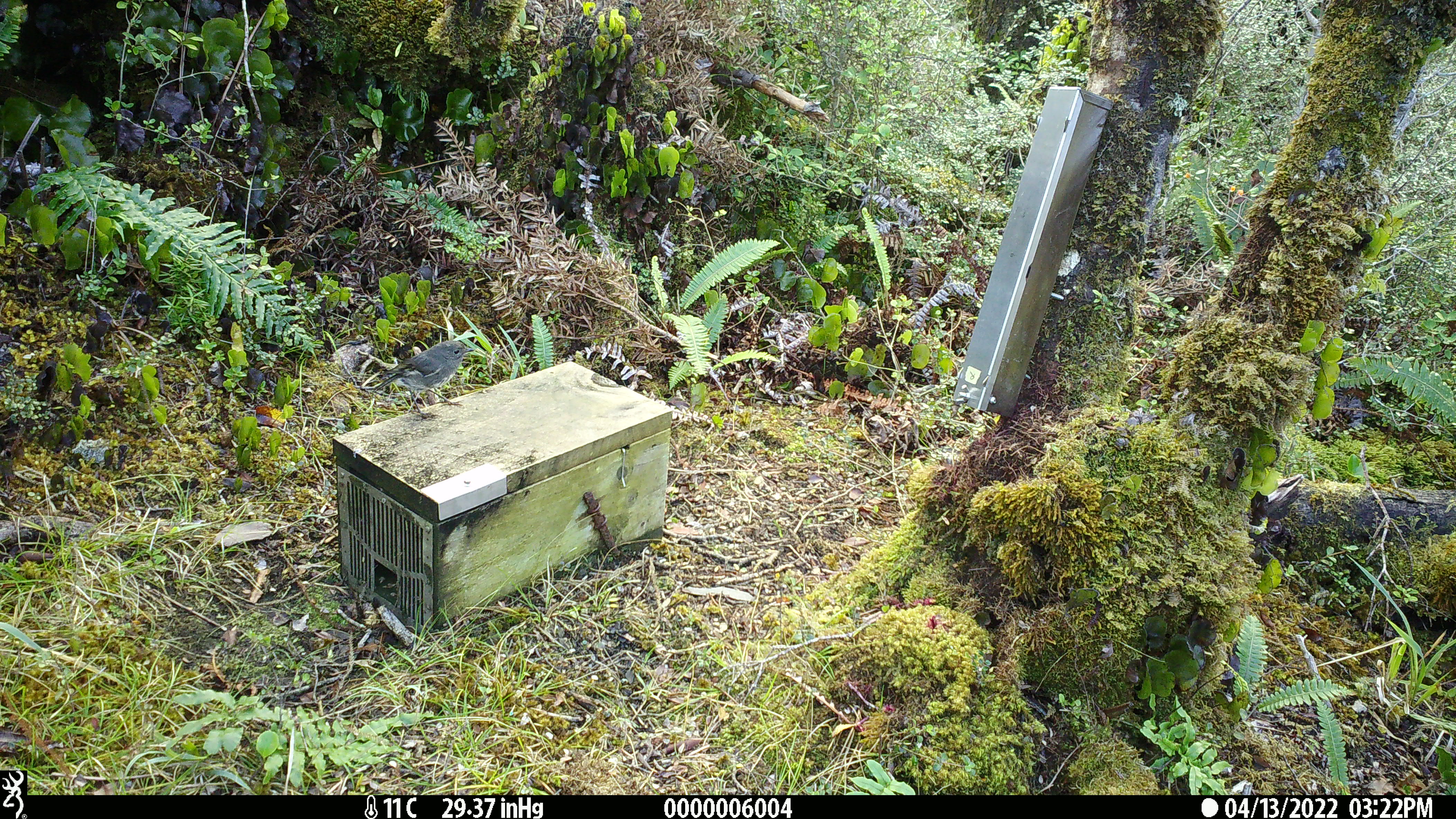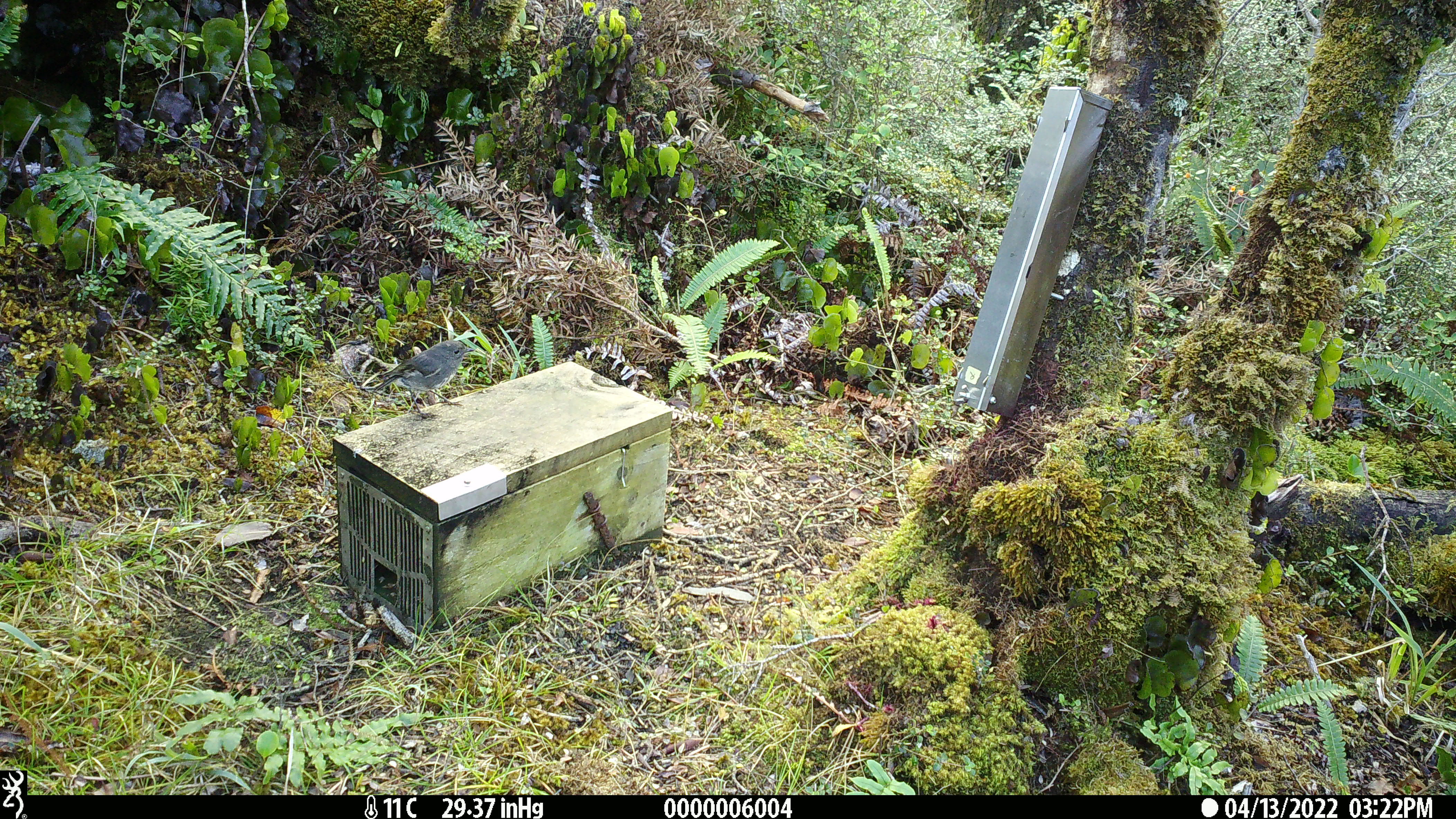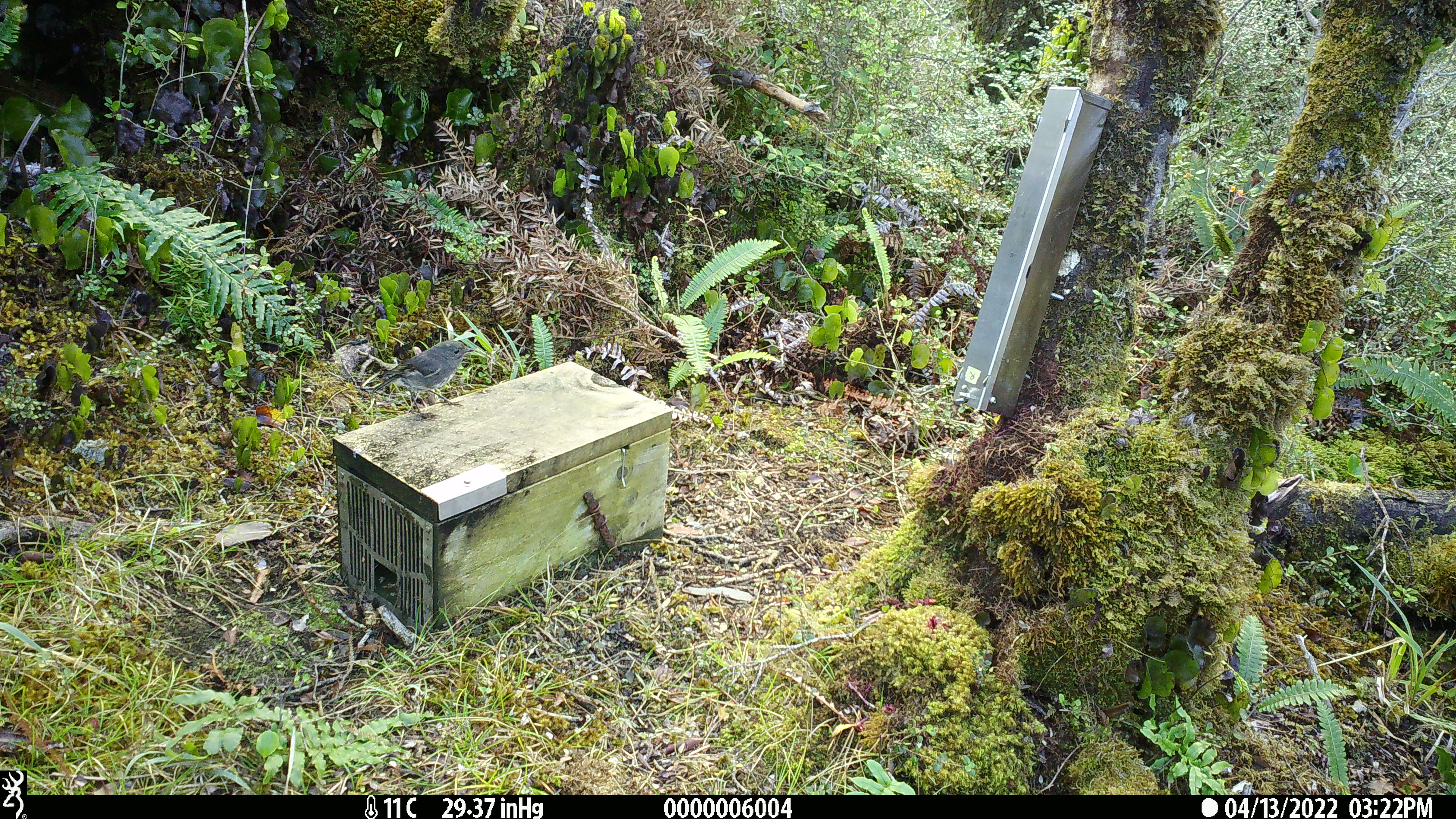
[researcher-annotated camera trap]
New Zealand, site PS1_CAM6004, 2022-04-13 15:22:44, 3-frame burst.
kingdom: Animalia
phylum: Chordata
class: Aves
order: Passeriformes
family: Petroicidae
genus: Petroica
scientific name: Petroica australis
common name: new zealand robin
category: robin